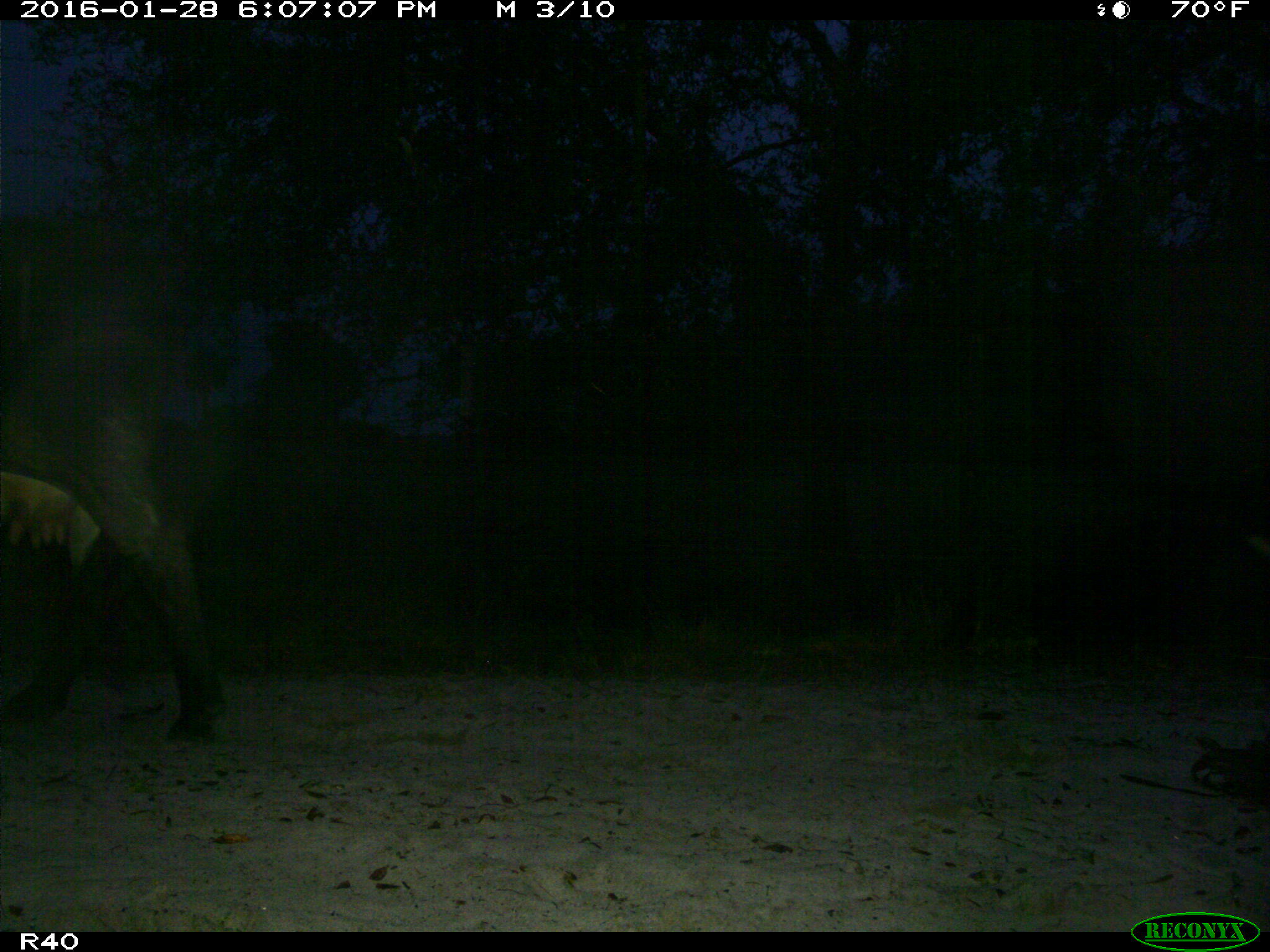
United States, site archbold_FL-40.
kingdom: Animalia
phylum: Chordata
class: Mammalia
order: Artiodactyla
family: Bovidae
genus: Bos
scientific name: Bos taurus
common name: domestic cow